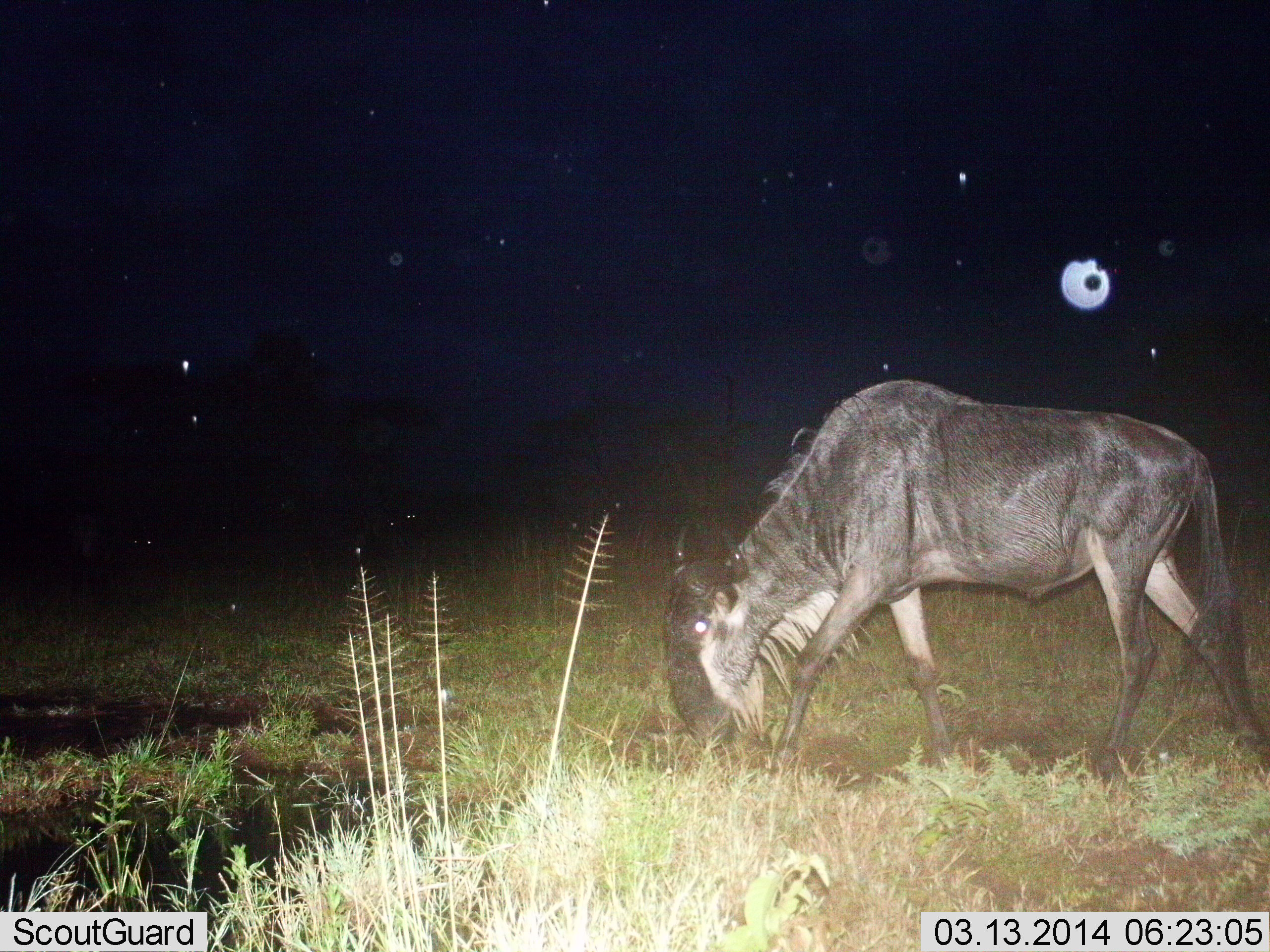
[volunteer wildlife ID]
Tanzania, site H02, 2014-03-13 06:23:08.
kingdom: Animalia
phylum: Chordata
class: Mammalia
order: Artiodactyla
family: Bovidae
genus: Connochaetes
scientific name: Connochaetes taurinus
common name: blue wildebeest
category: wildebeest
Wildebeest (blue wildebeest) (Connochaetes taurinus), count 1. Behavior (volunteer vote fractions): standing 30%, resting 0%, moving 30%, interacting 0%. Young present (vote fraction): 0%. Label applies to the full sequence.